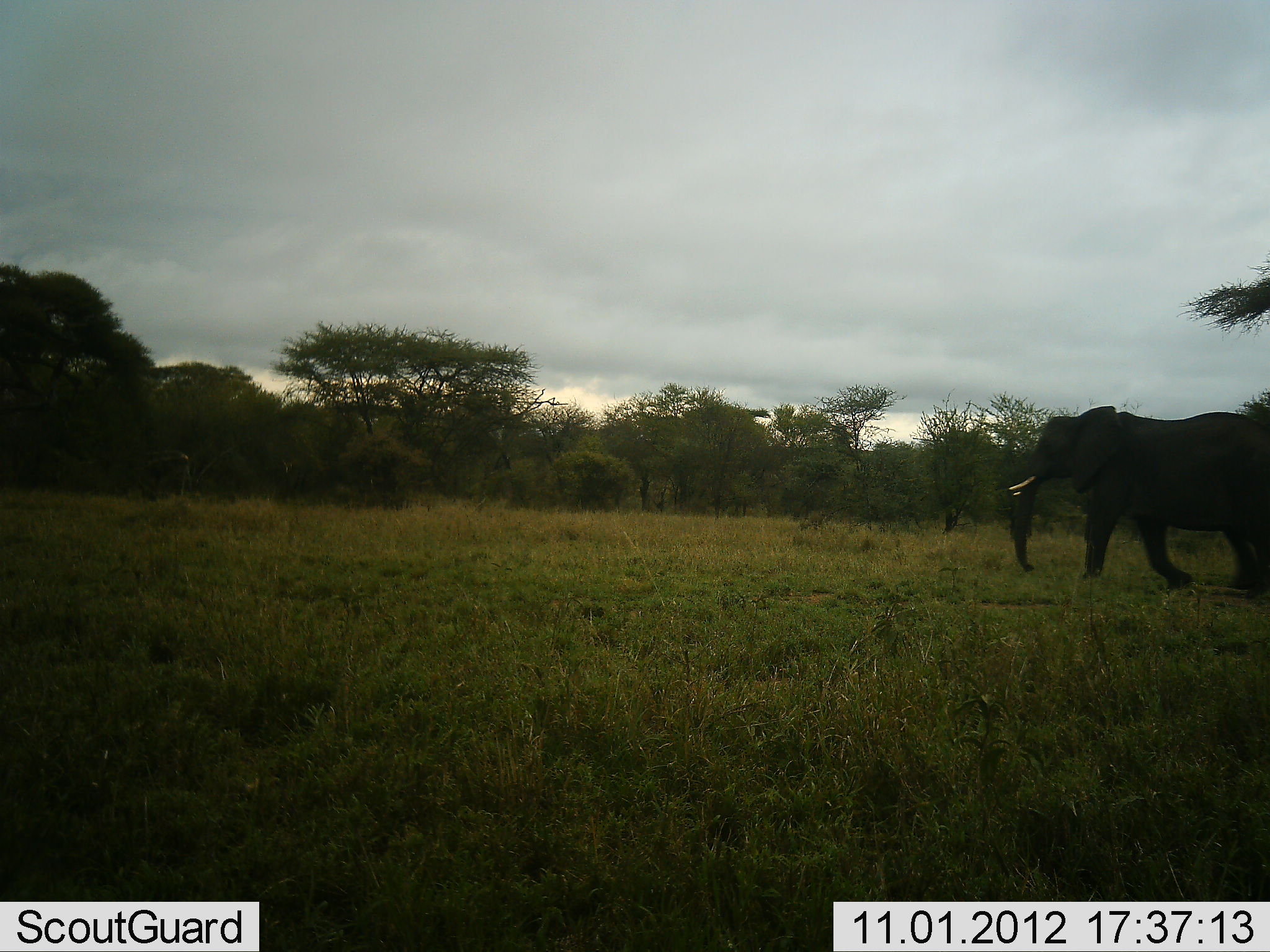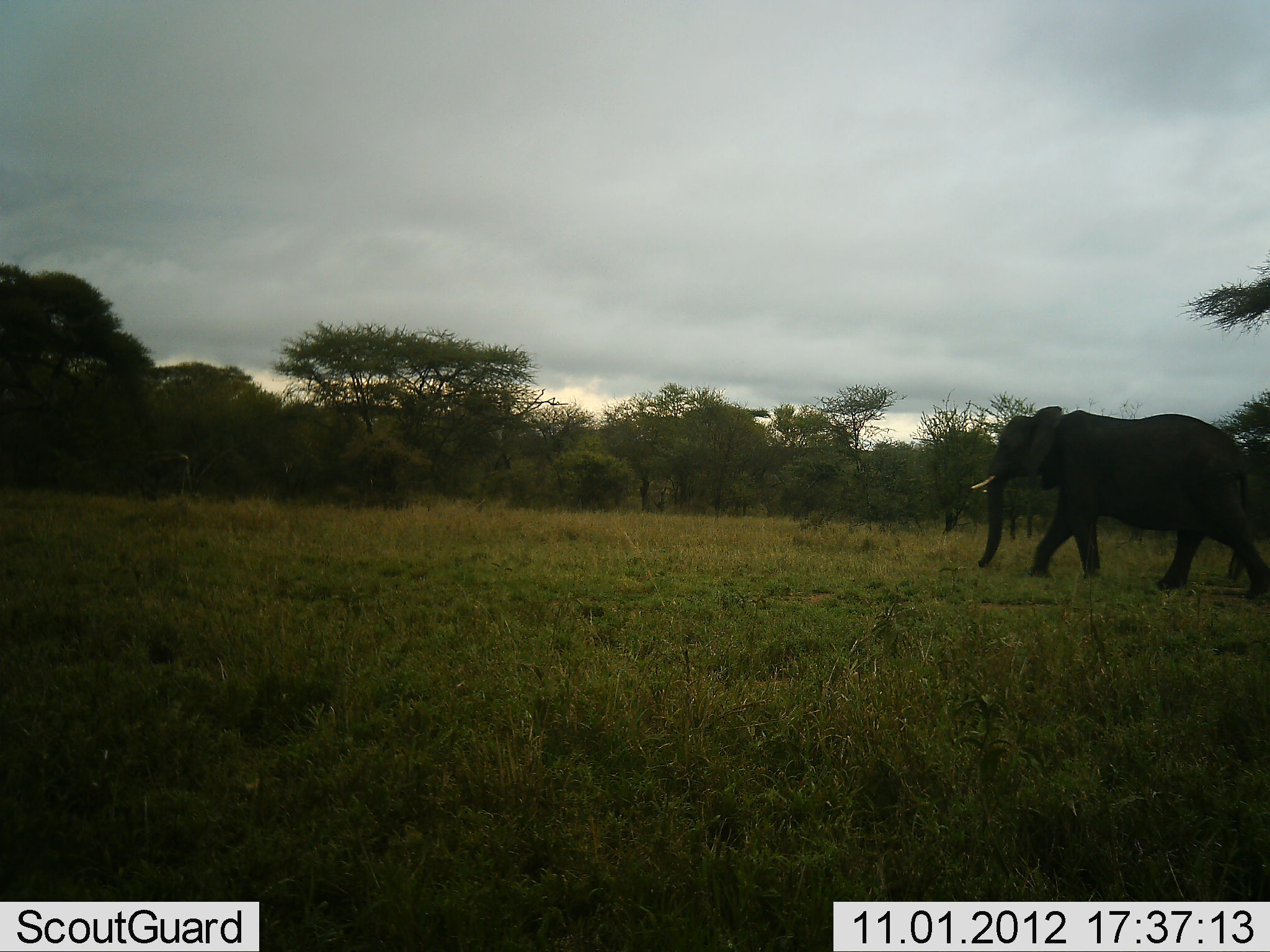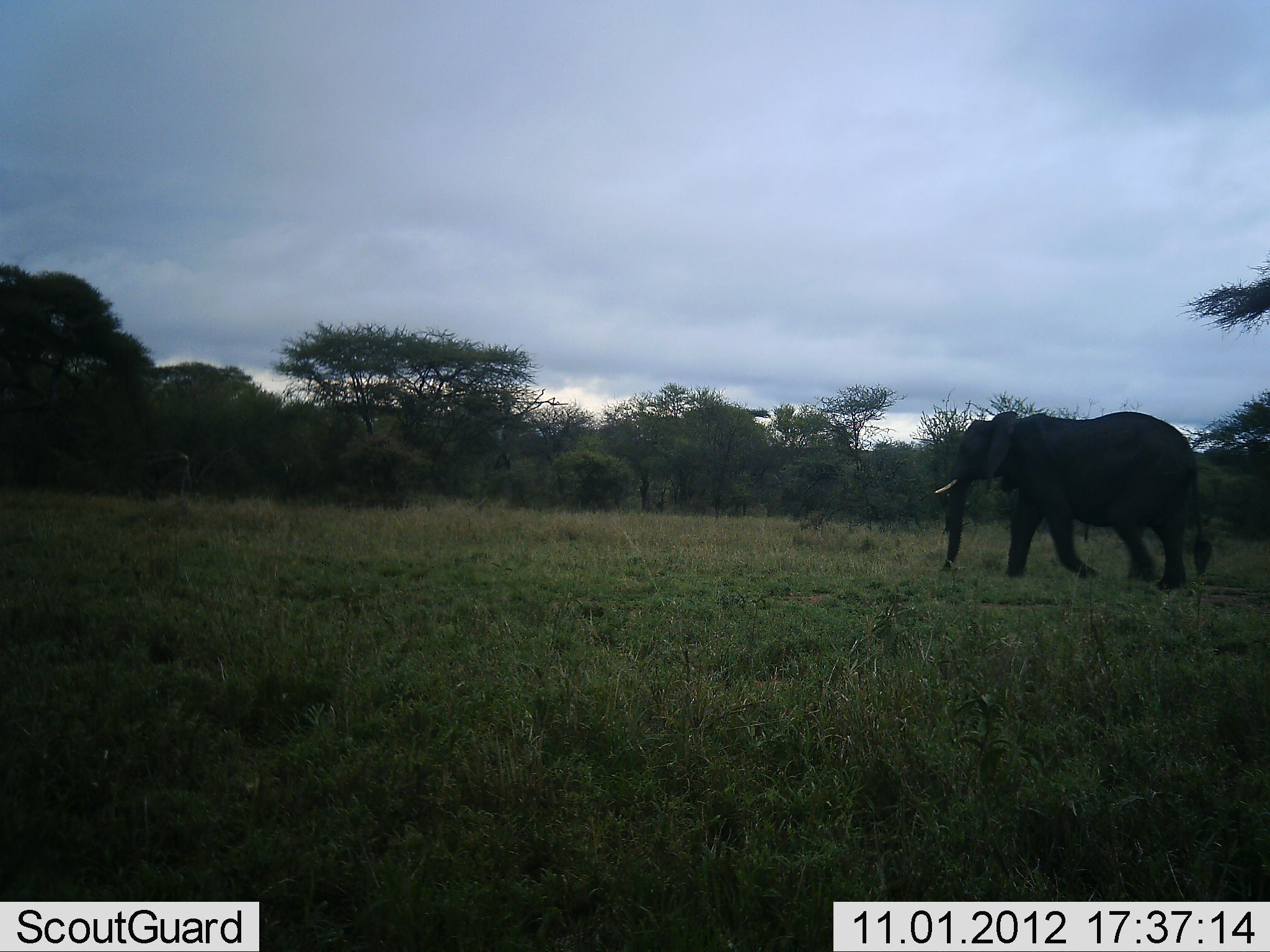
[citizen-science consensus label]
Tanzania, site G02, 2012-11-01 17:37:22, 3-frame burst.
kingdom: Animalia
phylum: Chordata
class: Mammalia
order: Proboscidea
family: Elephantidae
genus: Loxodonta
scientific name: Loxodonta africana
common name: african bush elephant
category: elephant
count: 1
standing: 10%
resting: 0%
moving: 90%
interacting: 0%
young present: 0%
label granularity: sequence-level